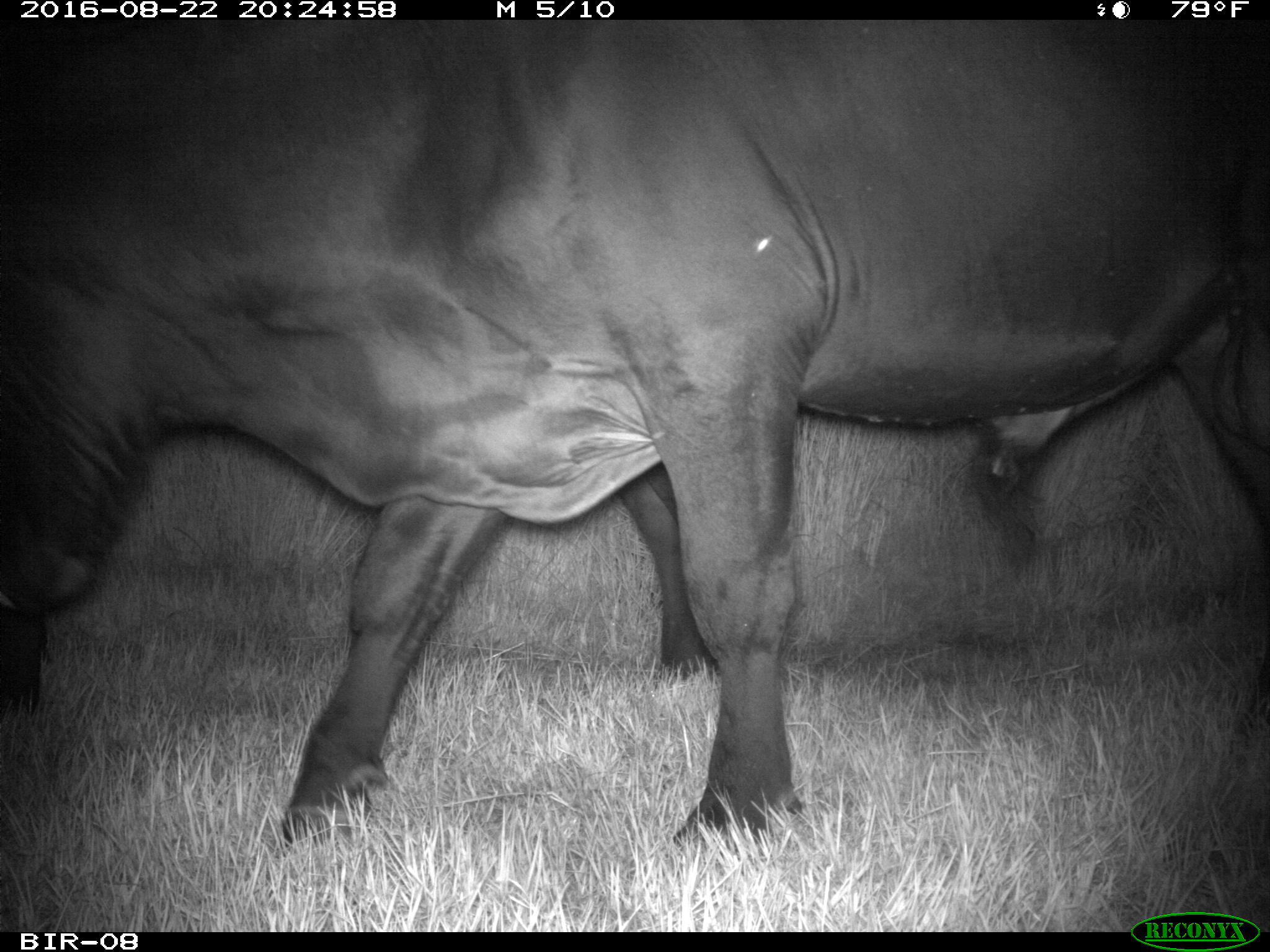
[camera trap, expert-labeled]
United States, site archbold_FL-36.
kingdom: Animalia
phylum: Chordata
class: Mammalia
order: Artiodactyla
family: Bovidae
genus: Bos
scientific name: Bos taurus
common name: domestic cow